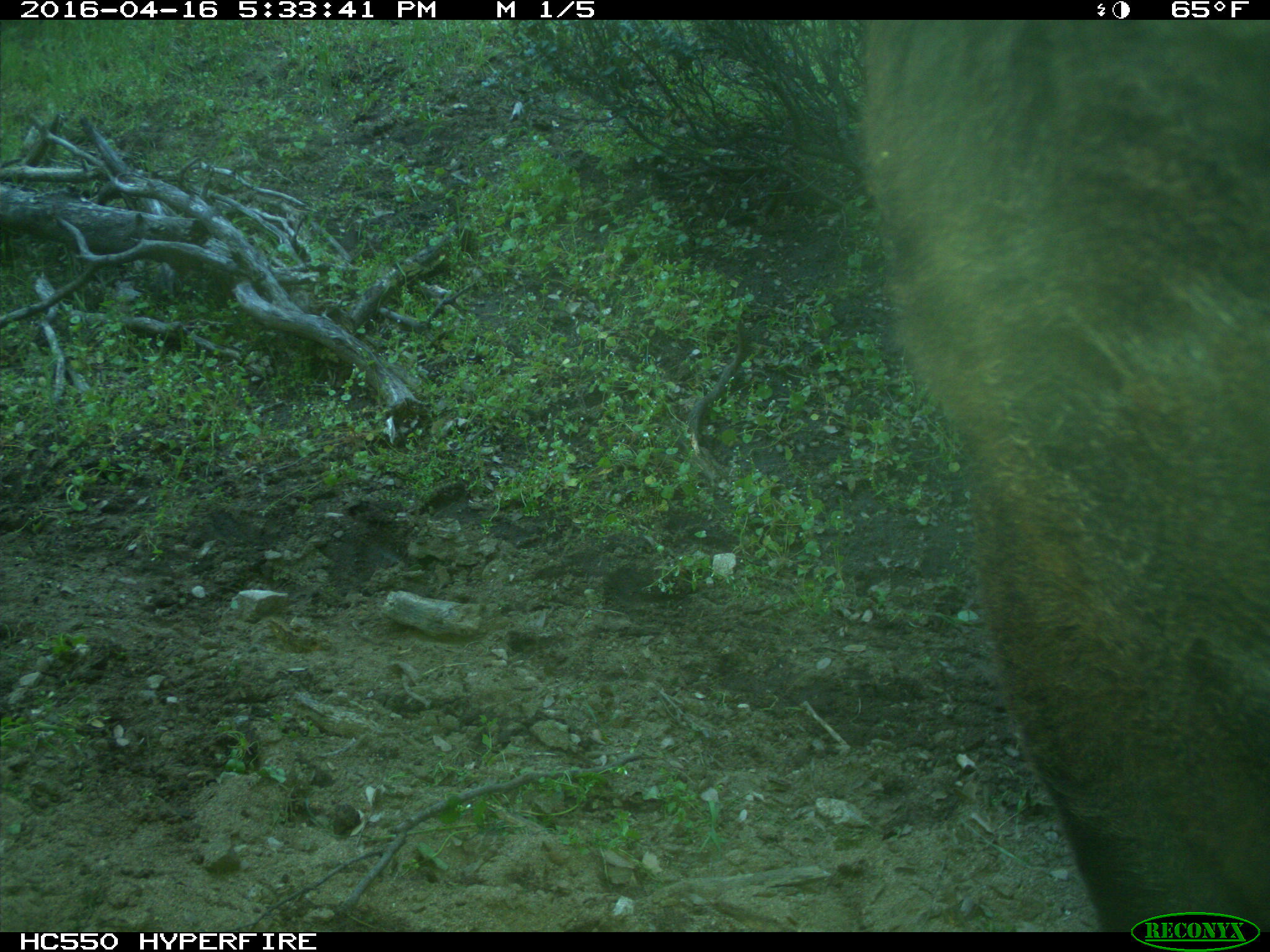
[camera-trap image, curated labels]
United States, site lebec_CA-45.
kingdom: Animalia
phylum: Chordata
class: Mammalia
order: Artiodactyla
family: Bovidae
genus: Bos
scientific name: Bos taurus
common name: domestic cow